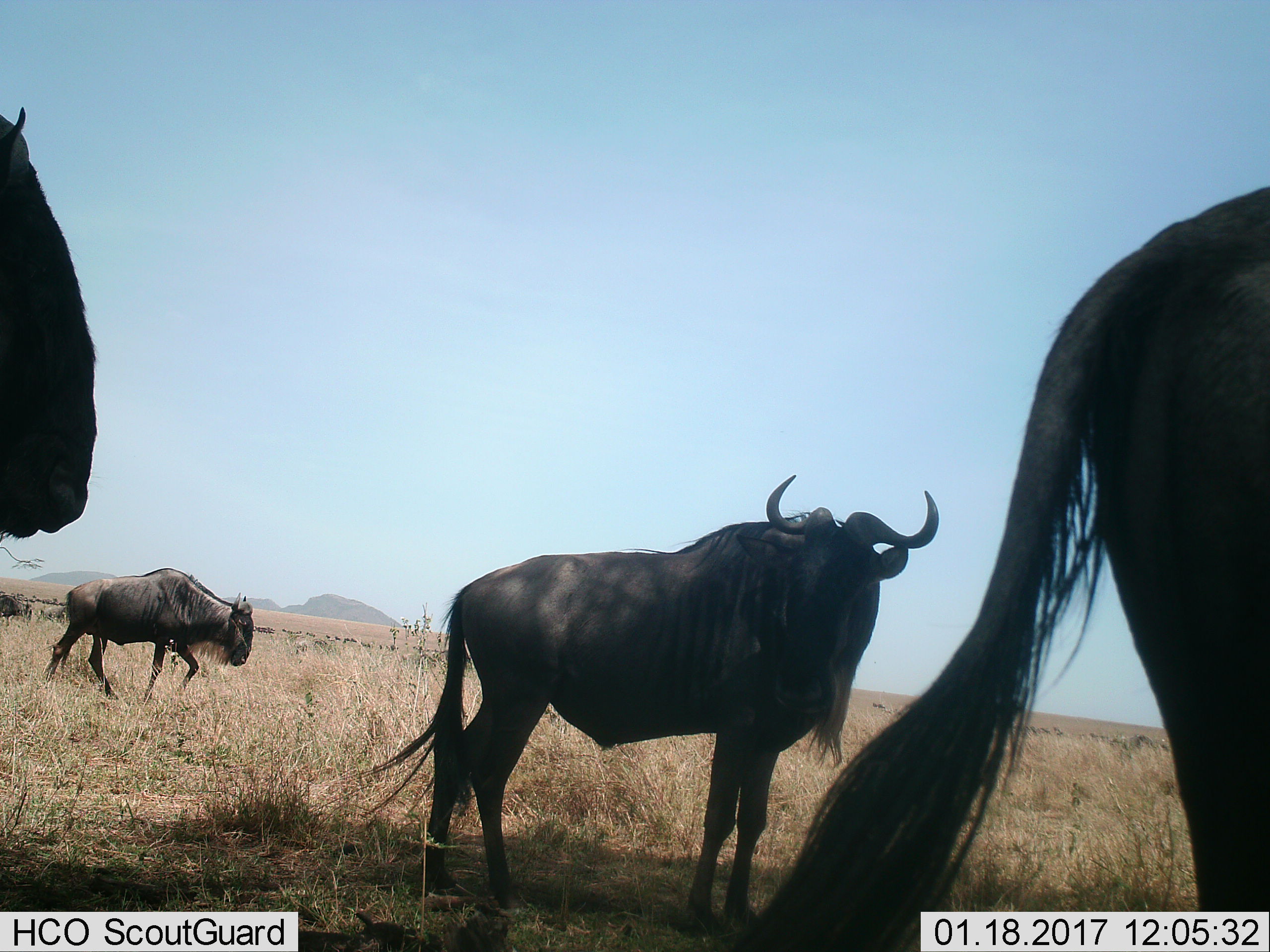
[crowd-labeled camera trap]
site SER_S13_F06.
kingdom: Animalia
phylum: Chordata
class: Mammalia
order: Artiodactyla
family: Bovidae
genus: Connochaetes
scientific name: Connochaetes taurinus taurinus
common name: blue wildebeest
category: wildebeestblue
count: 6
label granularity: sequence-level